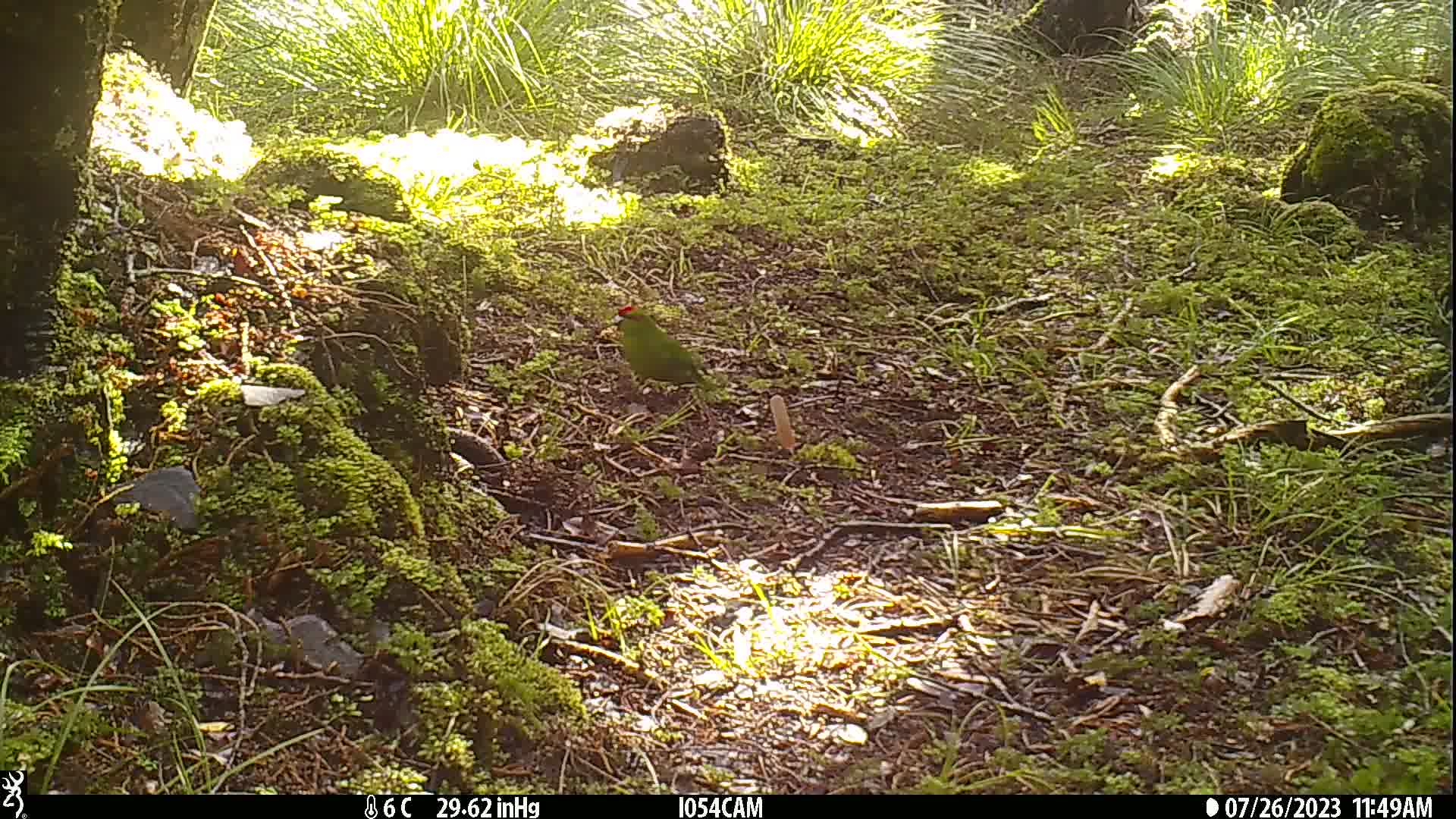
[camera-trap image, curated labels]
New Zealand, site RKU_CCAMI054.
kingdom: Animalia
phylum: Chordata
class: Aves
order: Psittaciformes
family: Psittaculidae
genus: Cyanoramphus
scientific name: Cyanoramphus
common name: parakeet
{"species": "parakeet (Cyanoramphus)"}